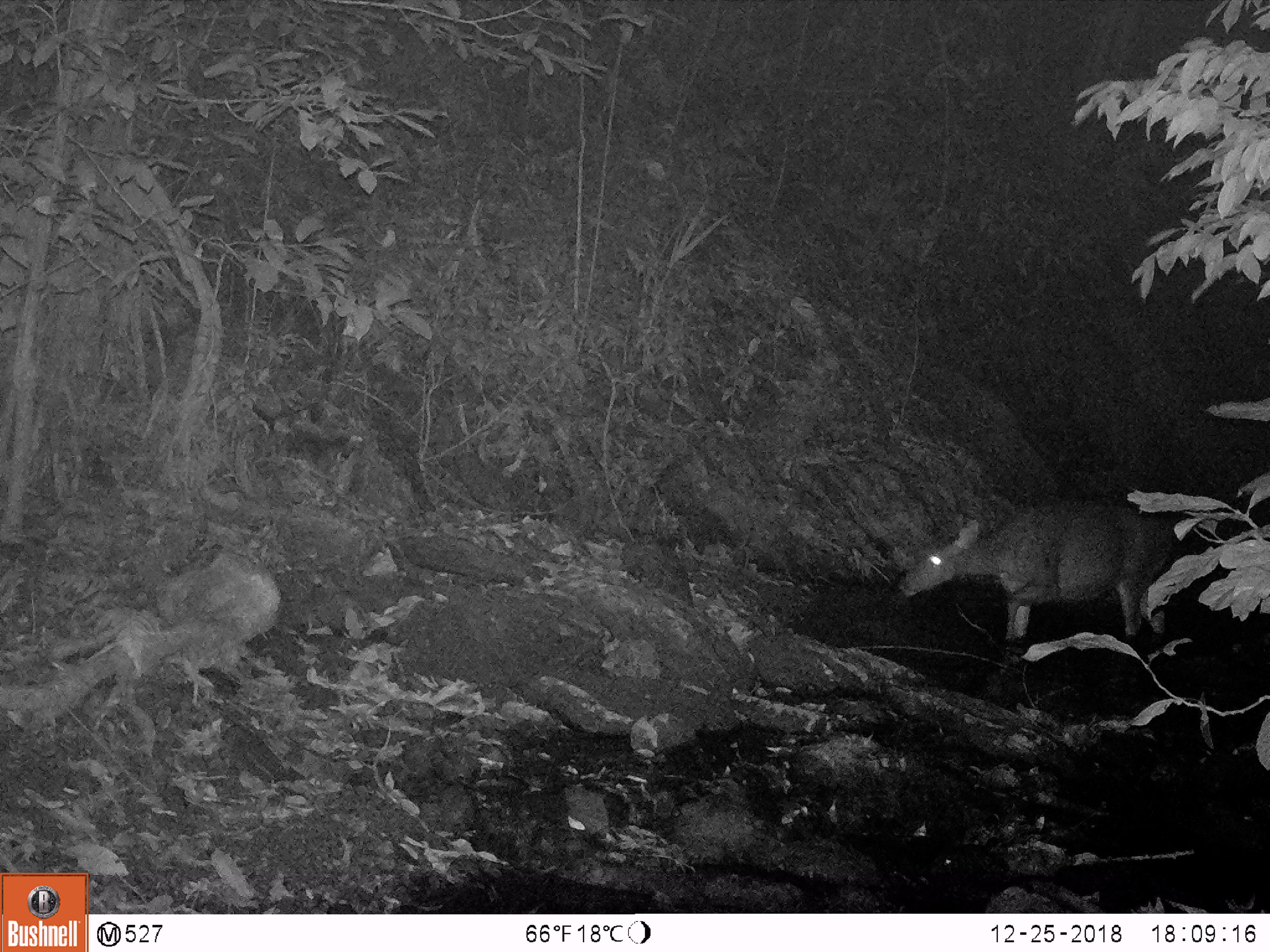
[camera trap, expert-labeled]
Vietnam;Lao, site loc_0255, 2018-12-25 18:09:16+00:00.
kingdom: Animalia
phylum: Chordata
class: Mammalia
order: Artiodactyla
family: Cervidae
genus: Rusa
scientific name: Rusa unicolor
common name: sambar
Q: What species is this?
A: Sambar (Rusa unicolor).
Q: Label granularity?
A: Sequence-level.